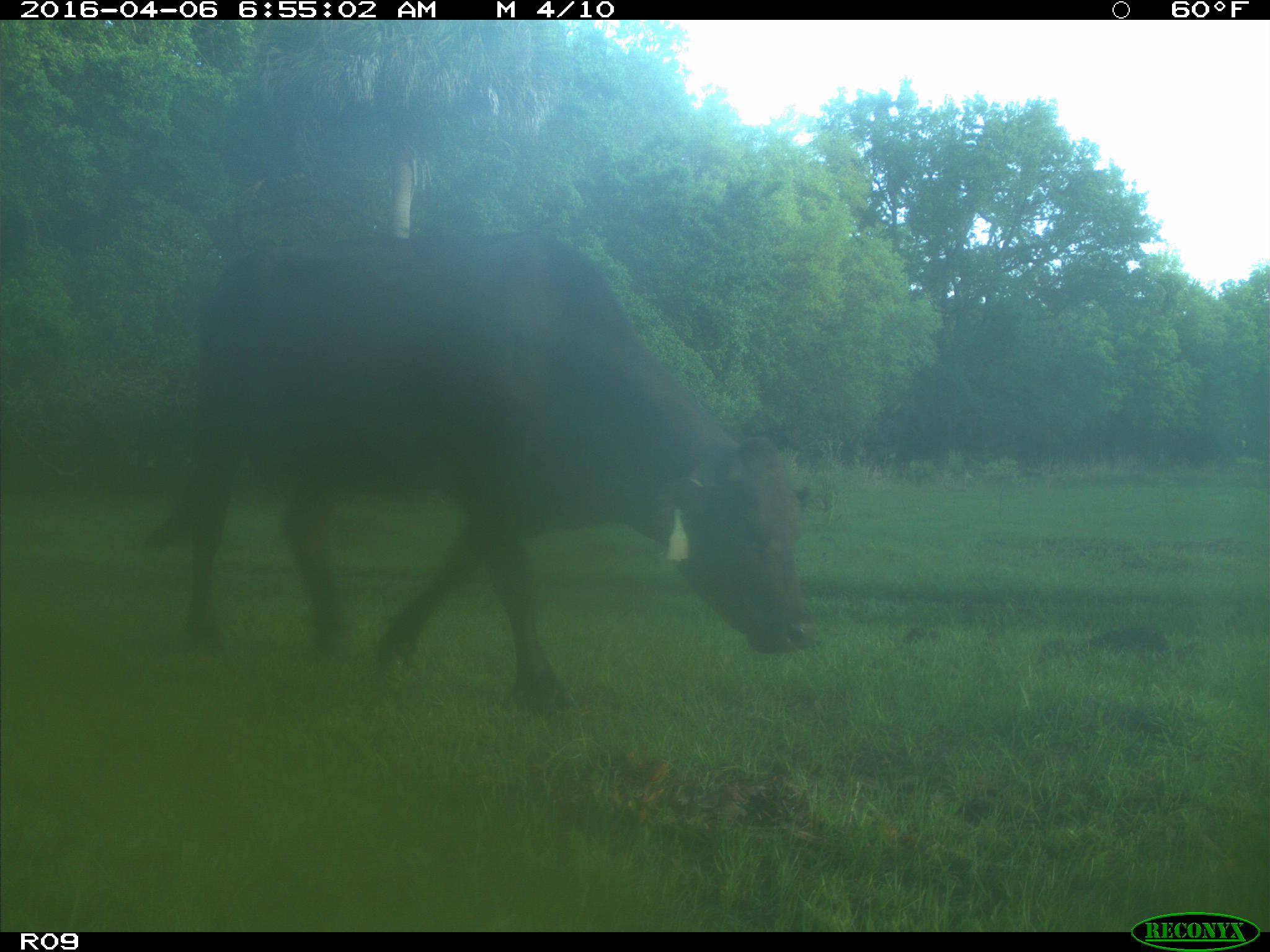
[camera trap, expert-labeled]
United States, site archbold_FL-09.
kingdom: Animalia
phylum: Chordata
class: Mammalia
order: Artiodactyla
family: Bovidae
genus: Bos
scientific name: Bos taurus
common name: domestic cow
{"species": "Bos taurus (domestic cow)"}